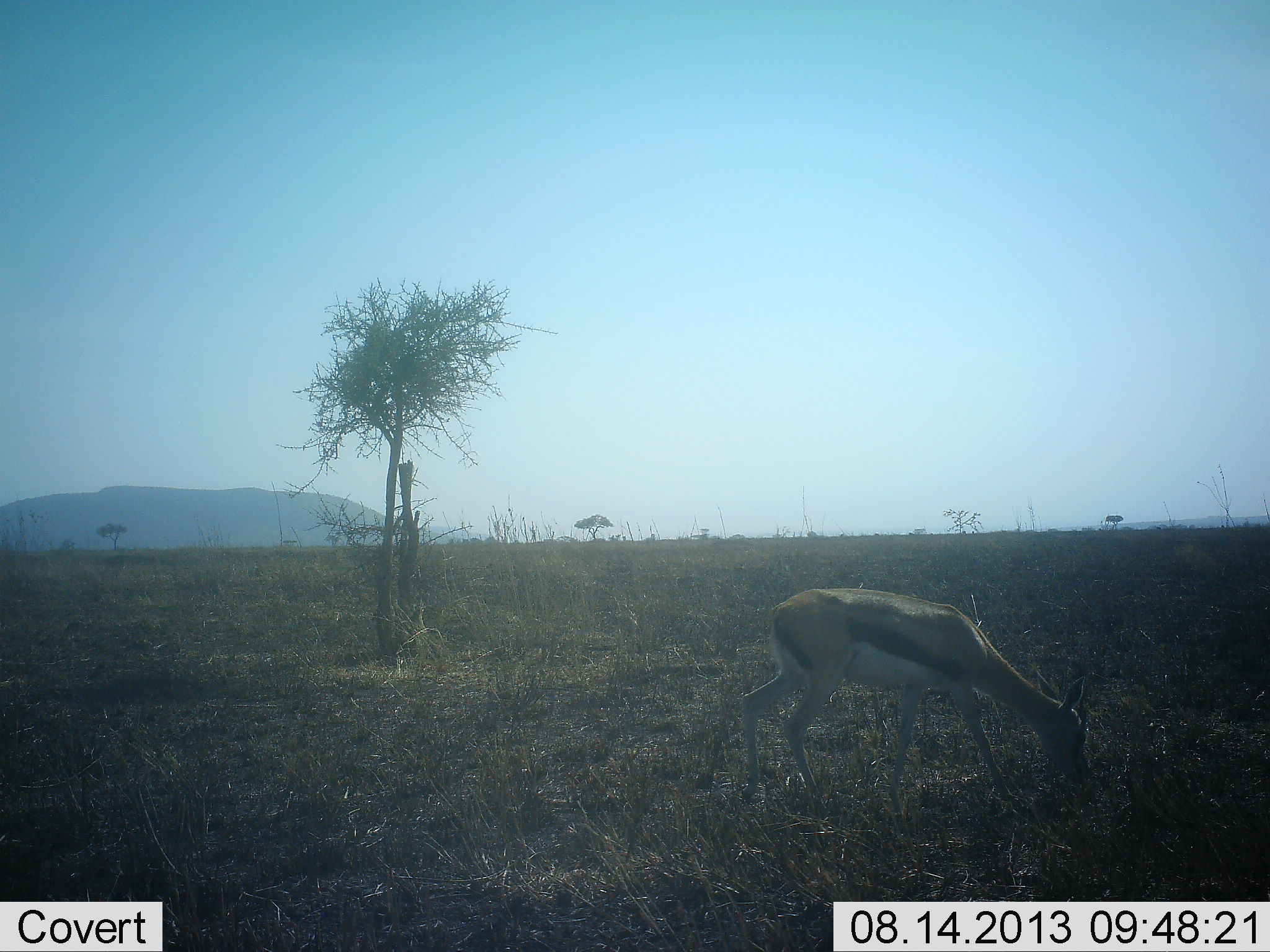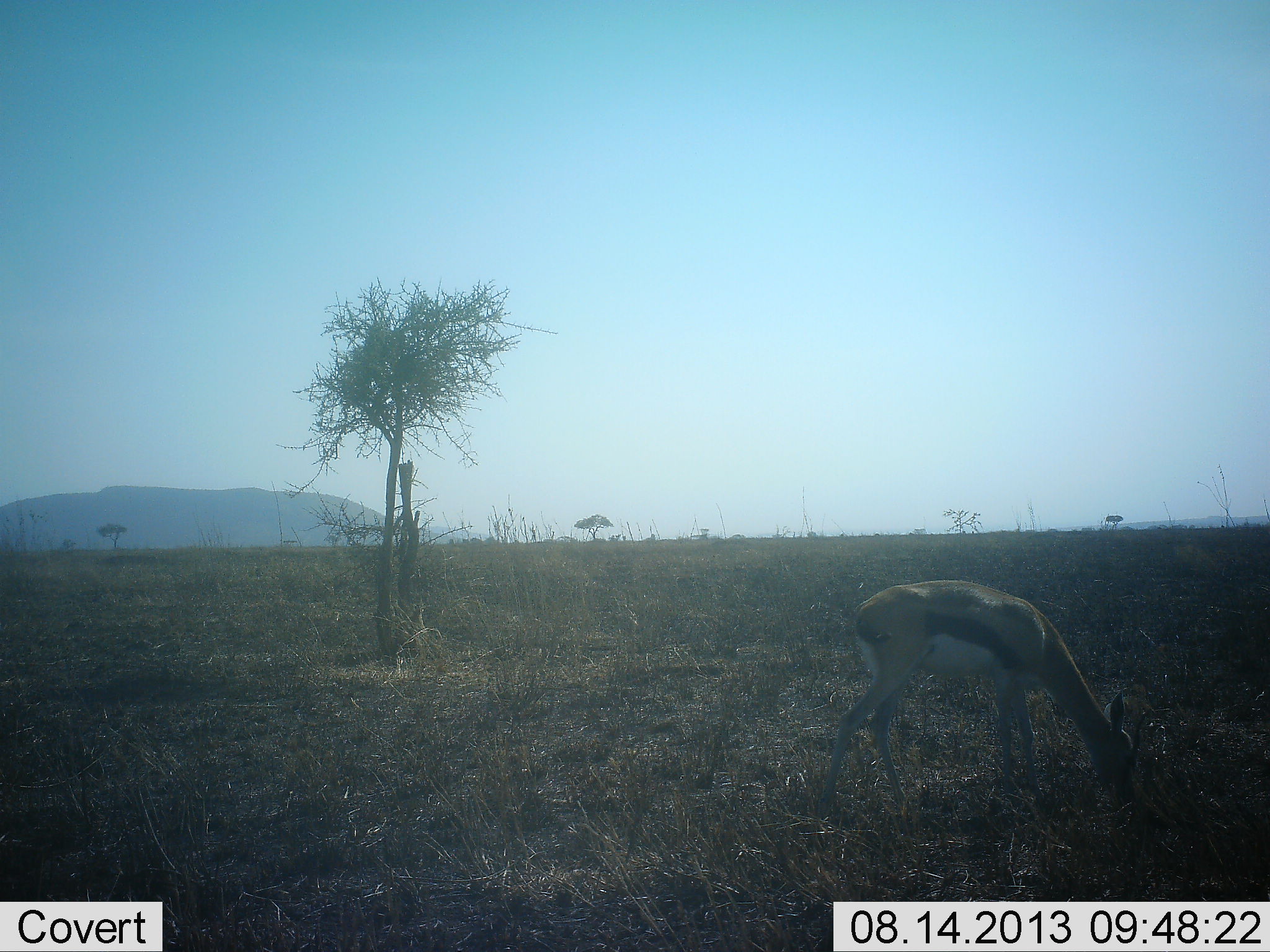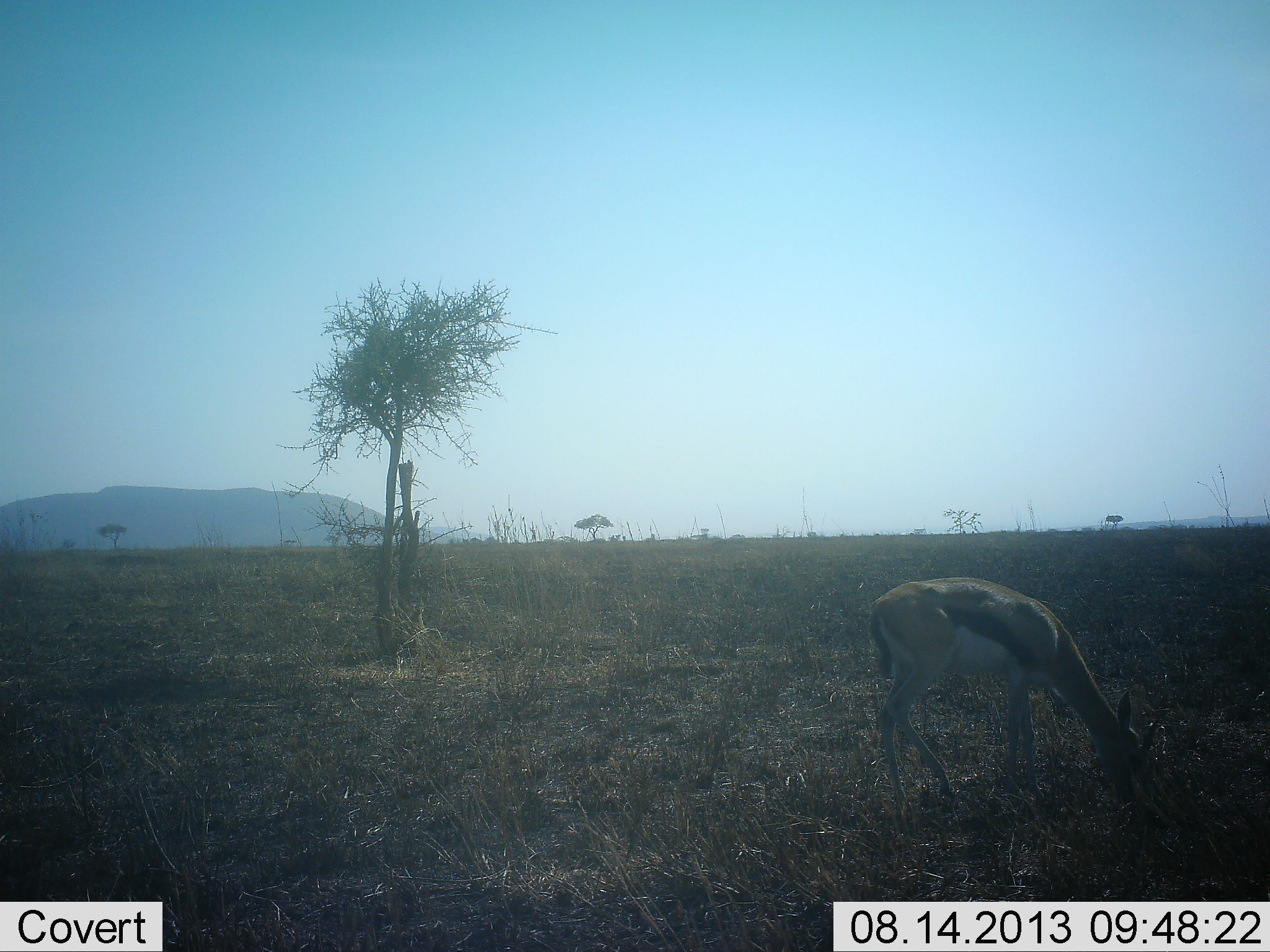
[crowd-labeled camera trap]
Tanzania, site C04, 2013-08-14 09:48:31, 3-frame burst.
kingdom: Animalia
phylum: Chordata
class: Mammalia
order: Artiodactyla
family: Bovidae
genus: Eudorcas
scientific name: Eudorcas thomsonii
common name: thomson's gazelle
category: gazellethomsons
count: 1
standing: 17%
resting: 0%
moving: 17%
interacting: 0%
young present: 0%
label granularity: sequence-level